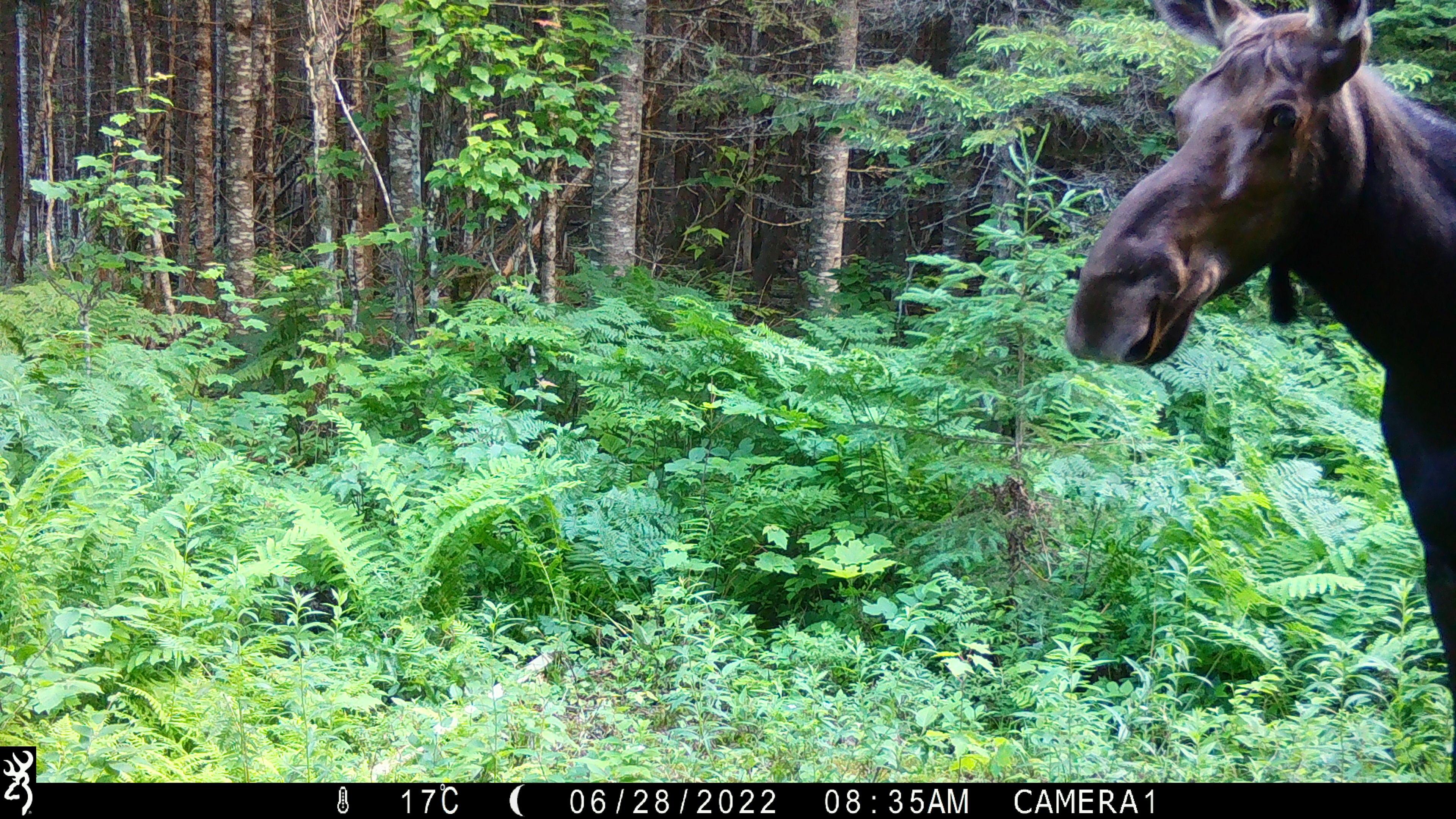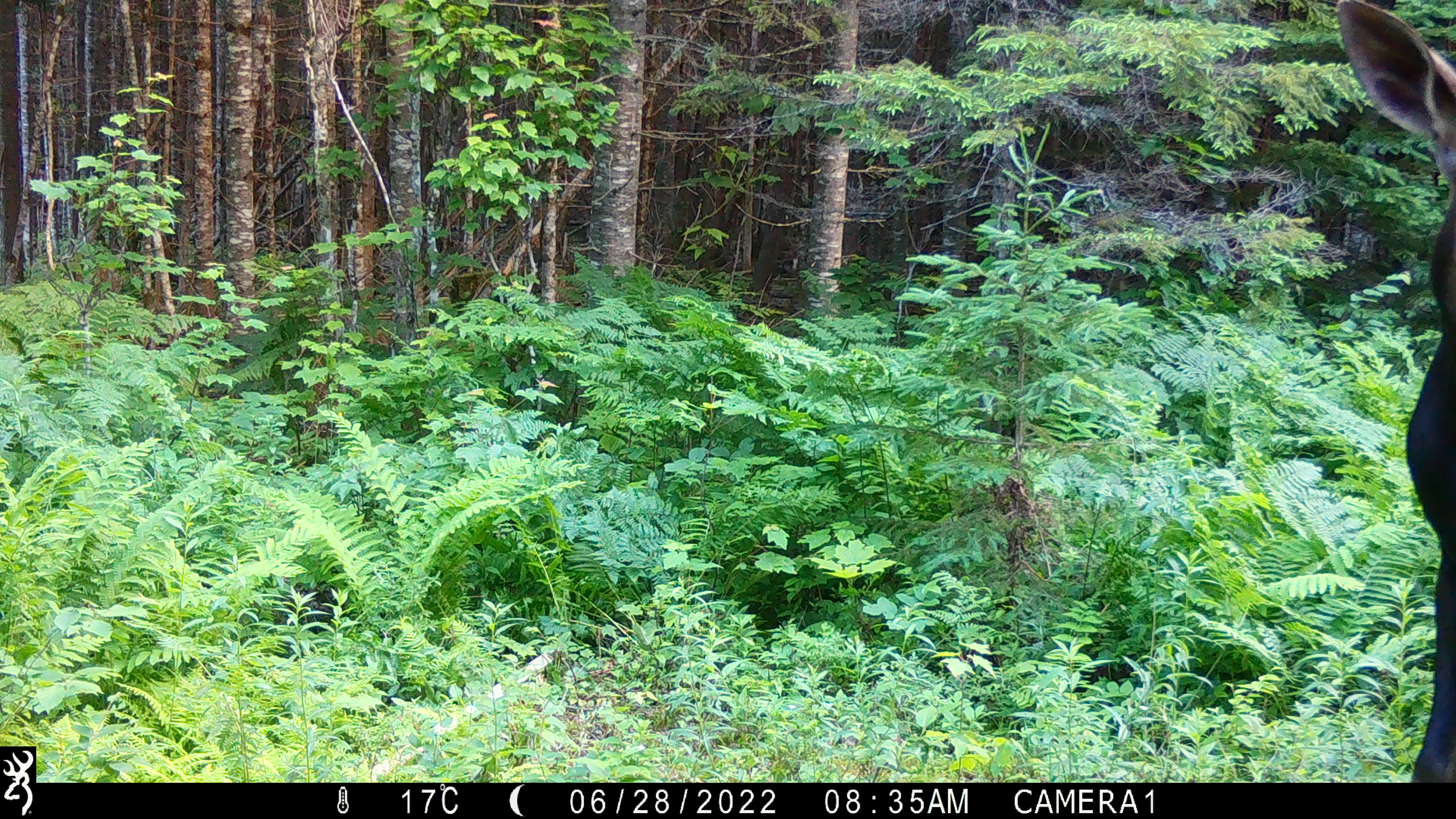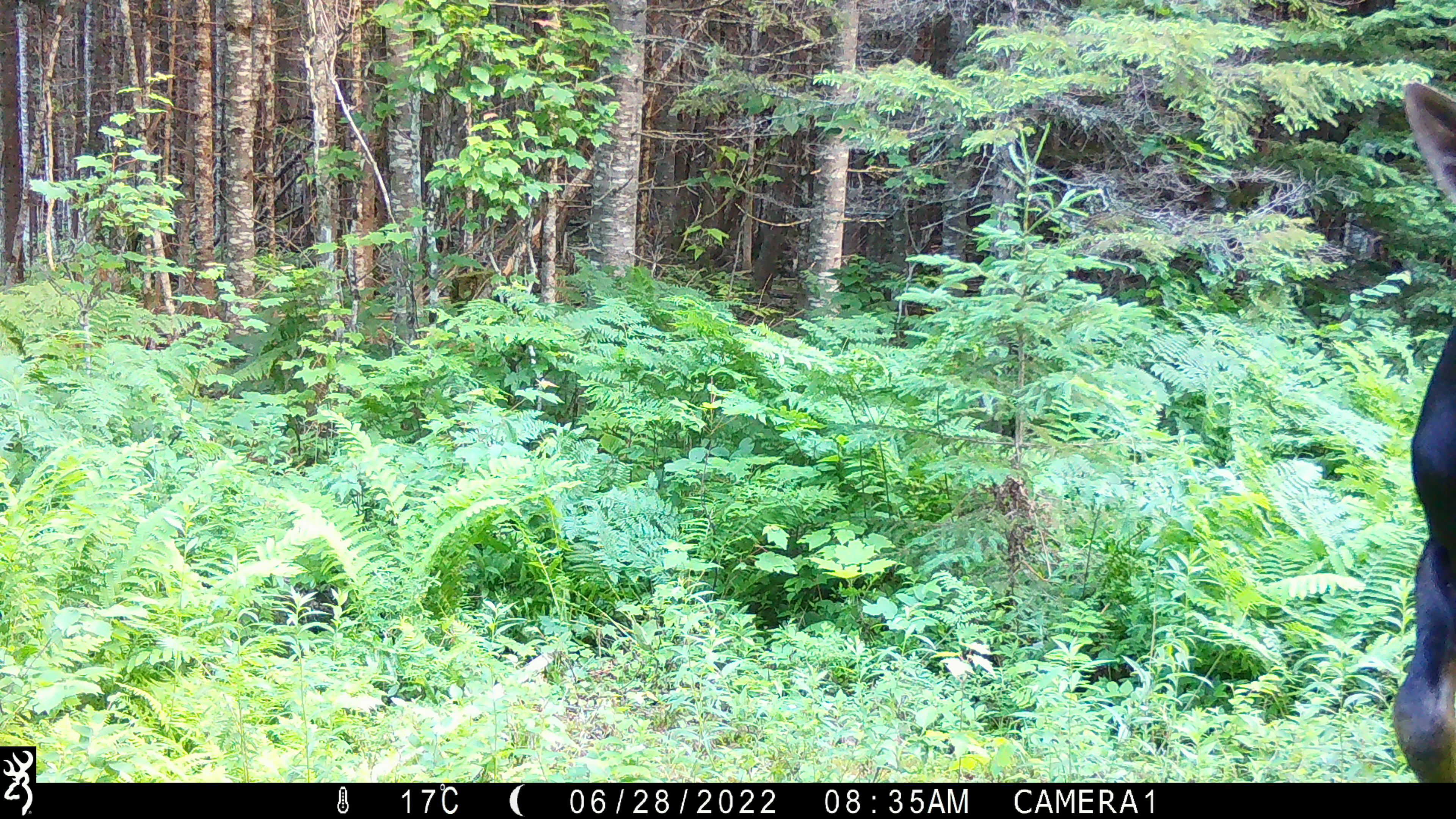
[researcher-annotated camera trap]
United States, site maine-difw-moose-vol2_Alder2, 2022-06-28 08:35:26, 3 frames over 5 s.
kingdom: Animalia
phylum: Chordata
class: Mammalia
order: Artiodactyla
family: Cervidae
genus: Alces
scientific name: Alces alces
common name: moose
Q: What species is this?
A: Moose (Alces alces).